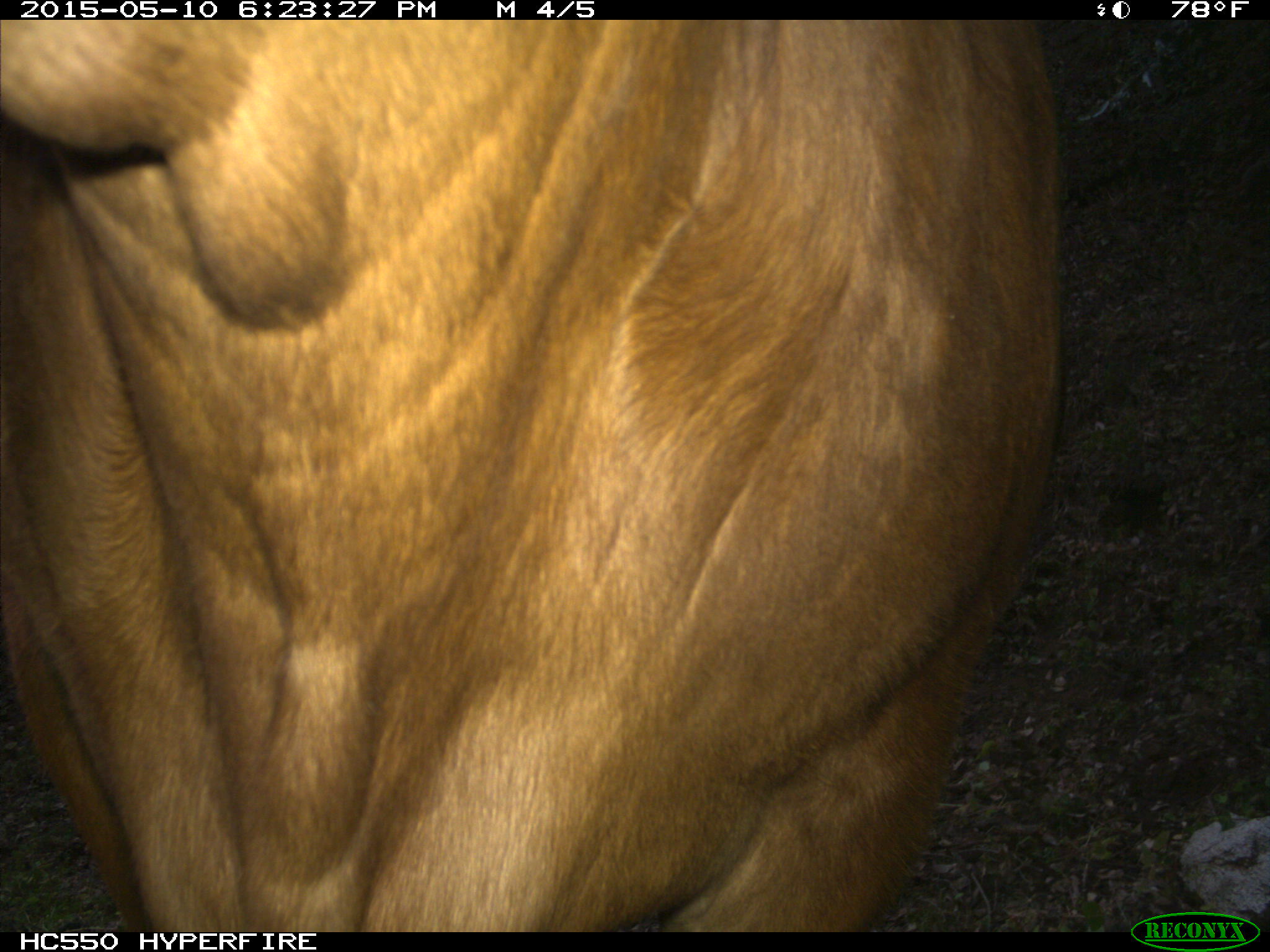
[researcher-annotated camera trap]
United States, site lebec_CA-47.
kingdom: Animalia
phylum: Chordata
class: Mammalia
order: Artiodactyla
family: Bovidae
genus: Bos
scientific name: Bos taurus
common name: domestic cow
Bos taurus (domestic cow).